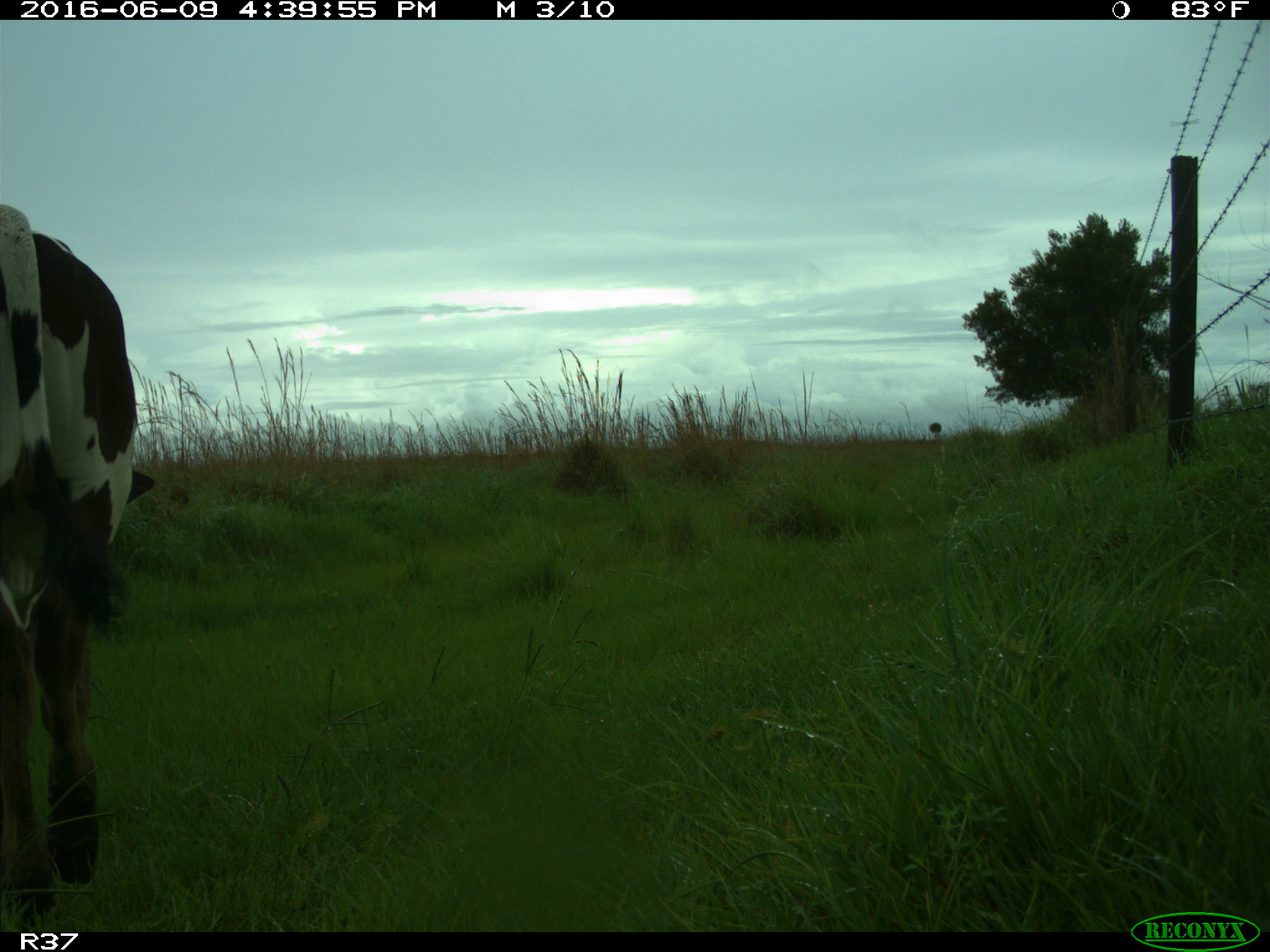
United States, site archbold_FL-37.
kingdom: Animalia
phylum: Chordata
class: Mammalia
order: Artiodactyla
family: Bovidae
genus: Bos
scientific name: Bos taurus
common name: domestic cow